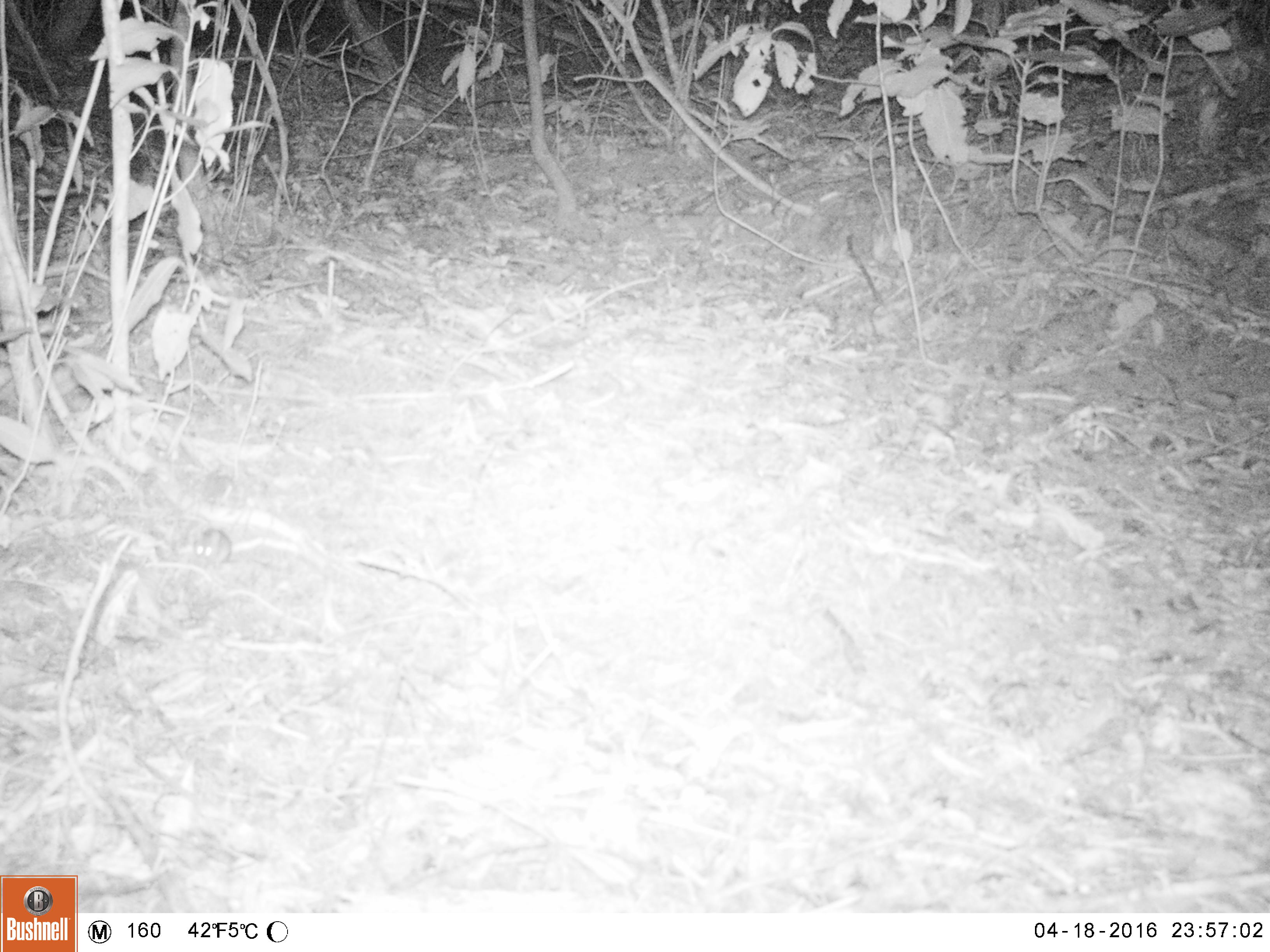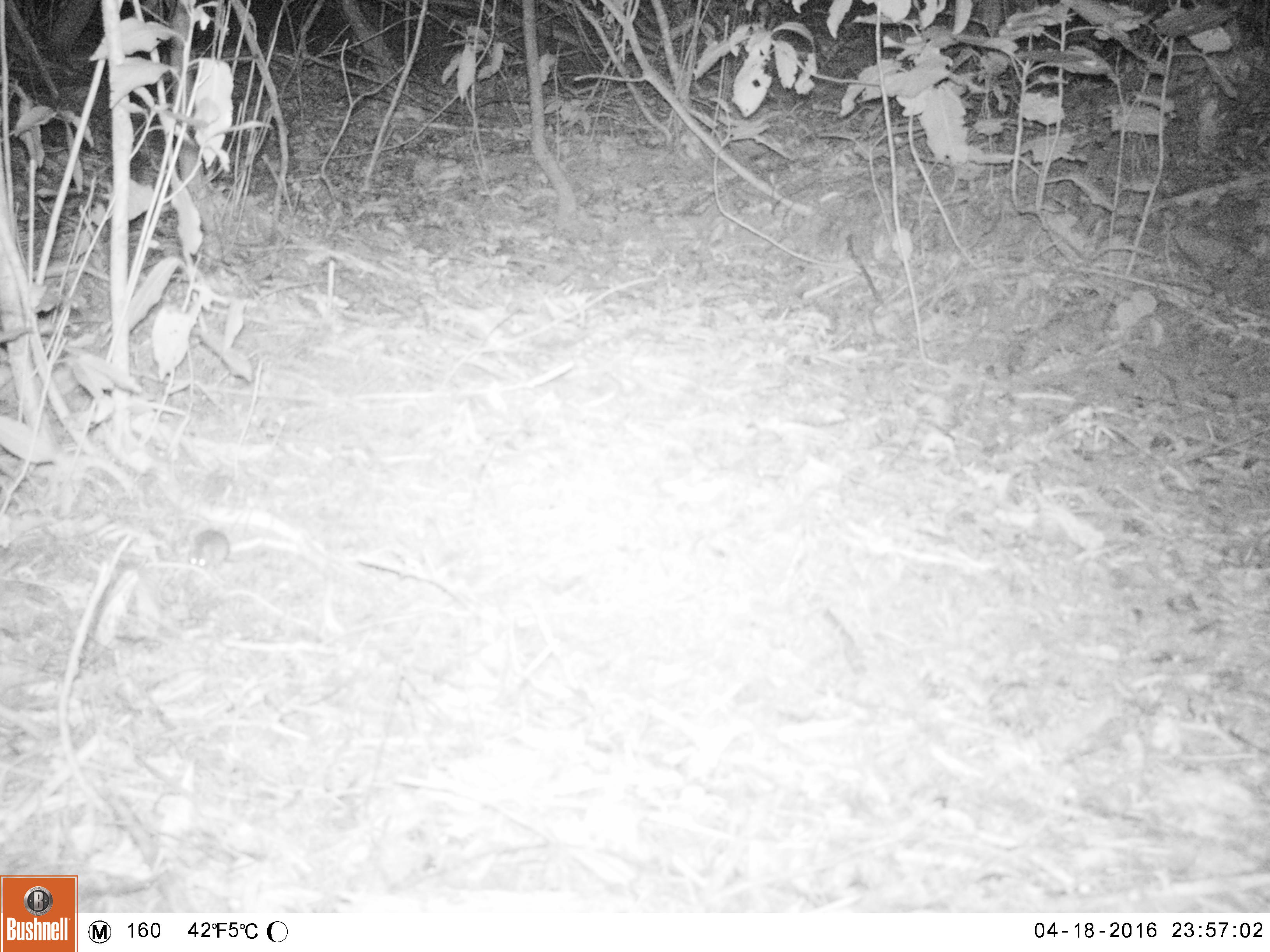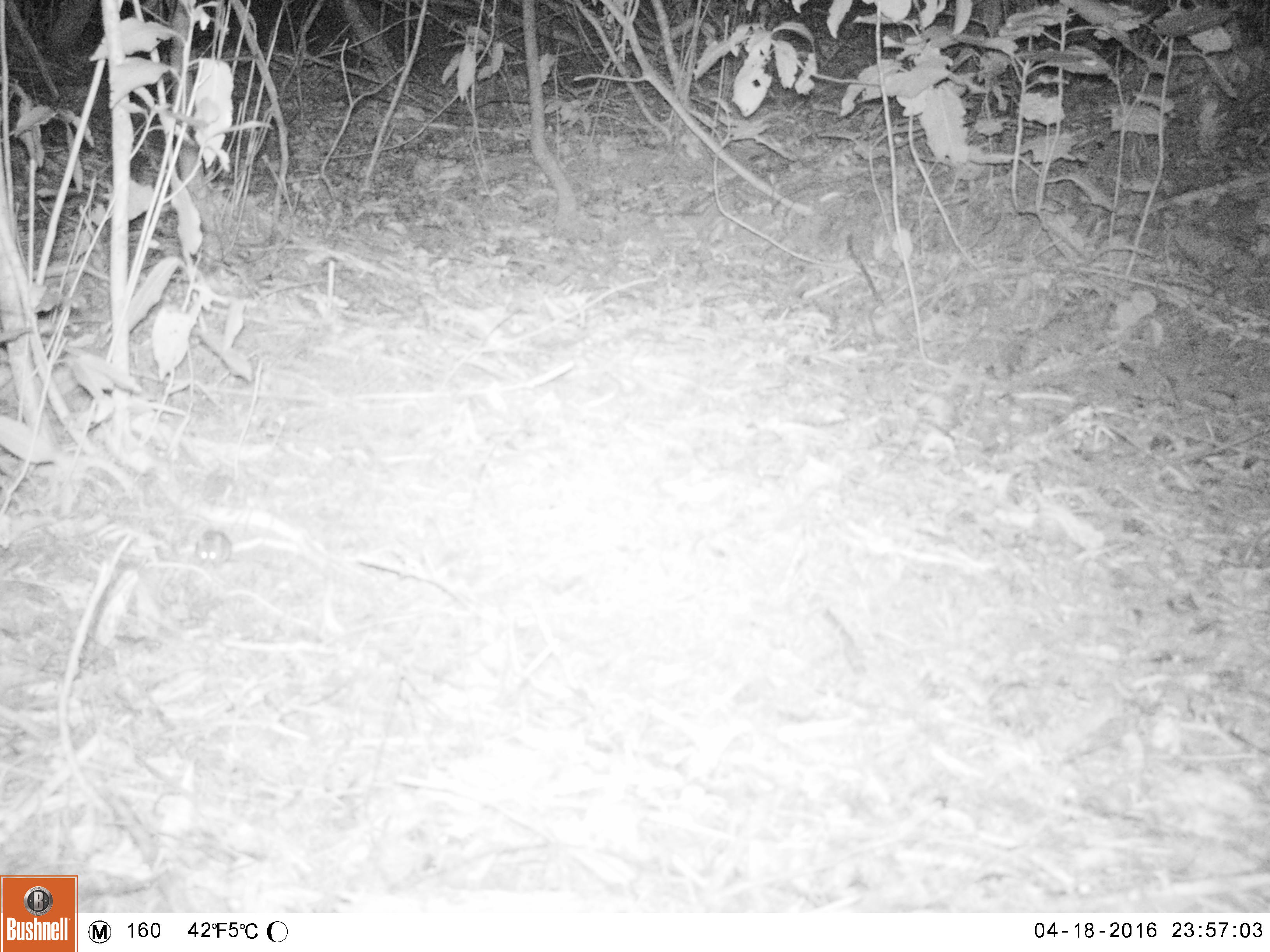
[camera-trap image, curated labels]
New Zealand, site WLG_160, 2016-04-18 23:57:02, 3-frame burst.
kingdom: Animalia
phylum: Chordata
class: Mammalia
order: Rodentia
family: Muridae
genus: Mus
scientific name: Mus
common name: mouse